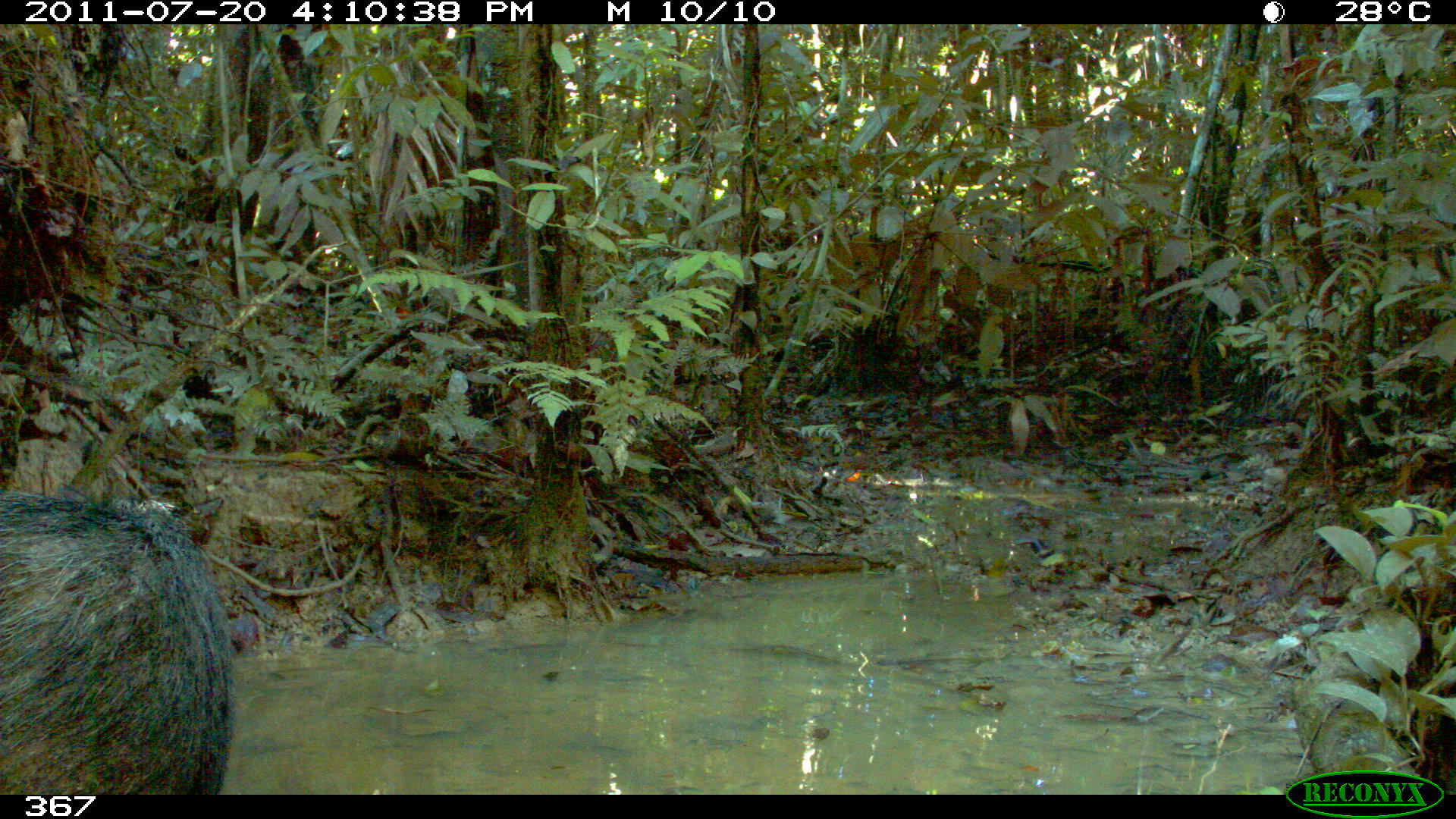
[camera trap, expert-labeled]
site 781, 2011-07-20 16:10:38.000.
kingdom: Animalia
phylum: Chordata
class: Mammalia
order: Artiodactyla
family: Tayassuidae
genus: Tayassu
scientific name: Tayassu pecari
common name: white-lipped peccary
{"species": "Tayassu pecari (white-lipped peccary)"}